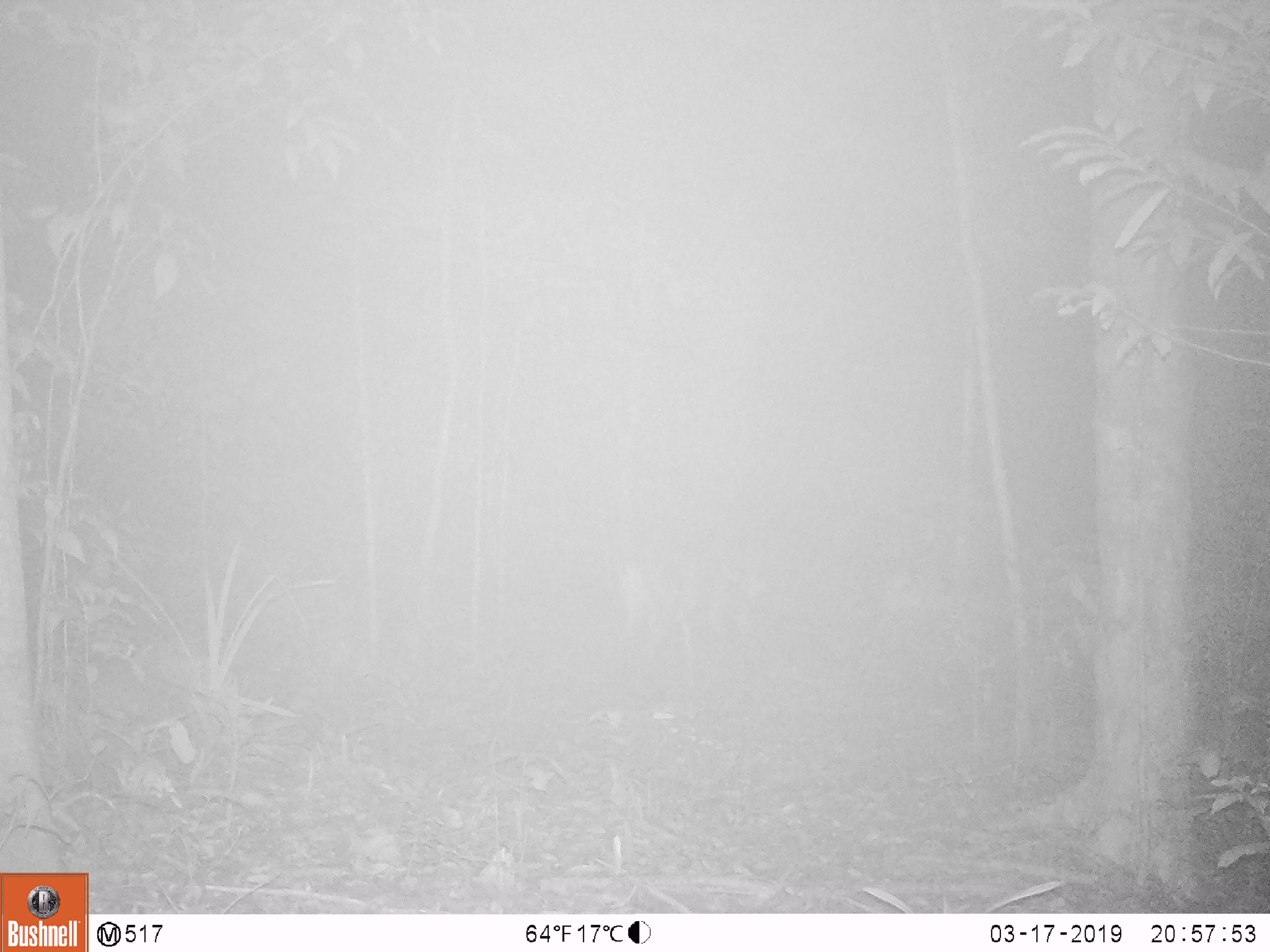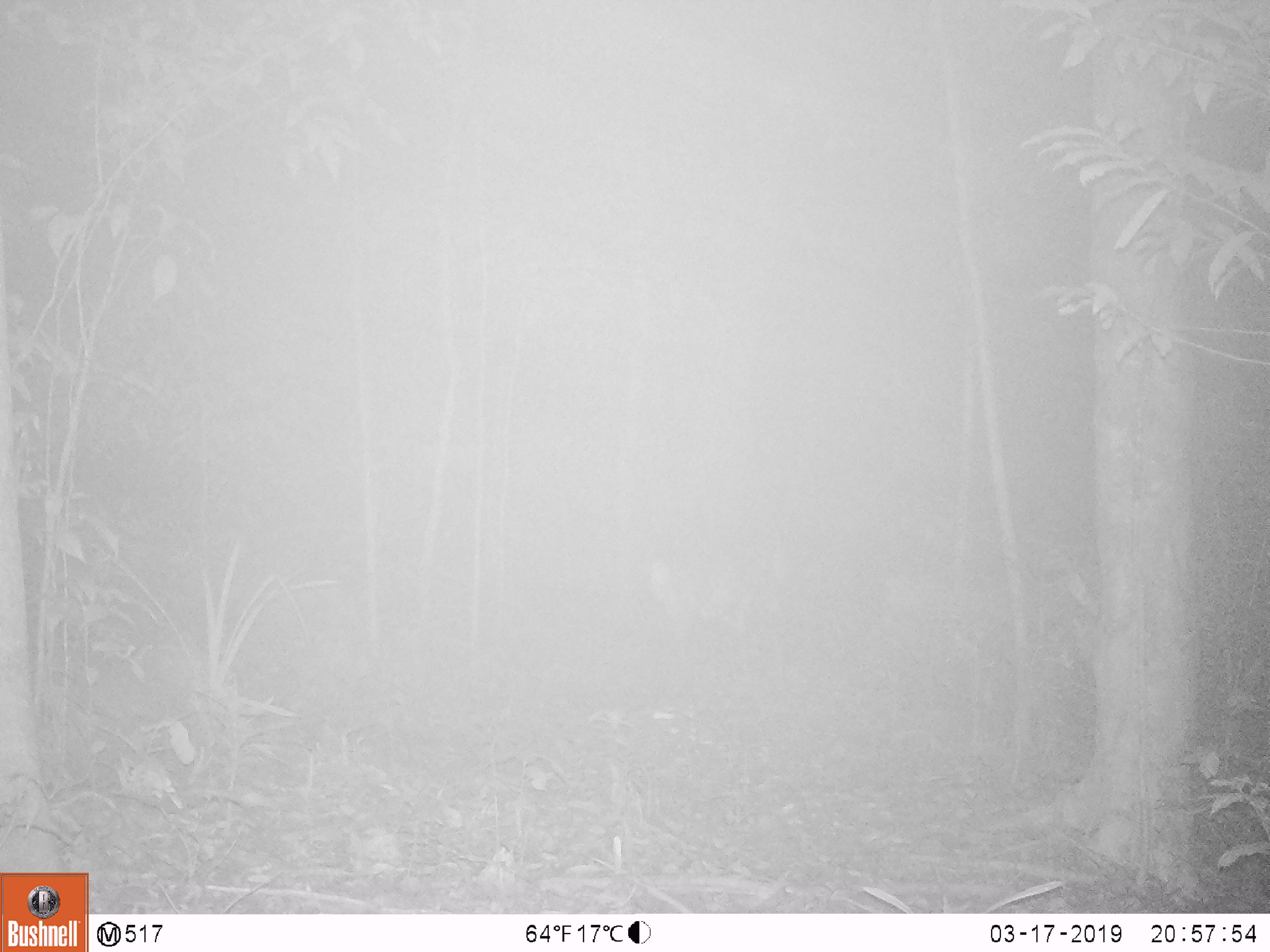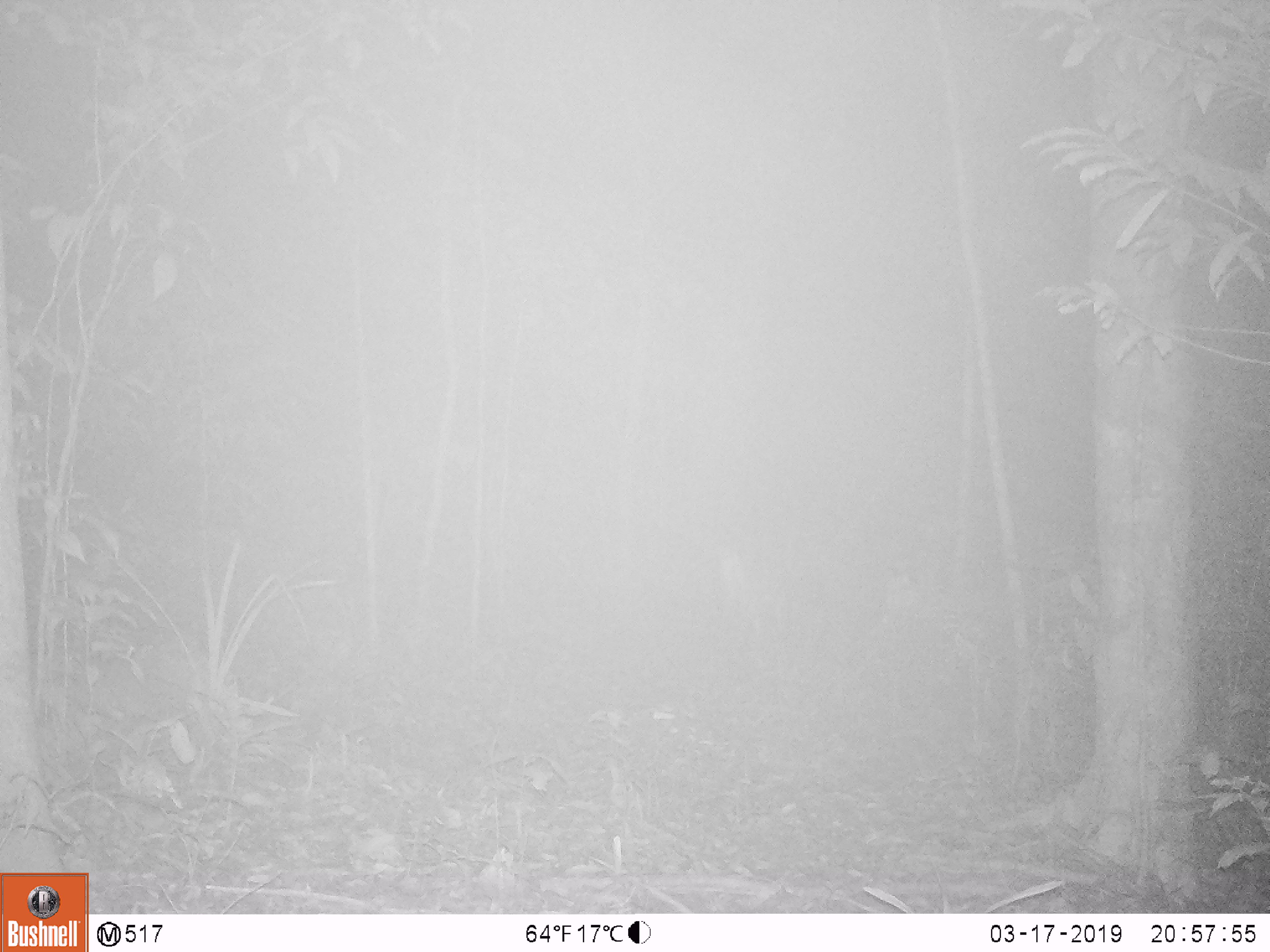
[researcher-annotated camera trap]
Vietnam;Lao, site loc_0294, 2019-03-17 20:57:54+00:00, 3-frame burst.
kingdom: Animalia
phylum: Chordata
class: Mammalia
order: Artiodactyla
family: Cervidae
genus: Muntiacus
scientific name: Muntiacus vuquangensis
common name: large-antlered muntjac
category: large antlered muntjac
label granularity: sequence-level